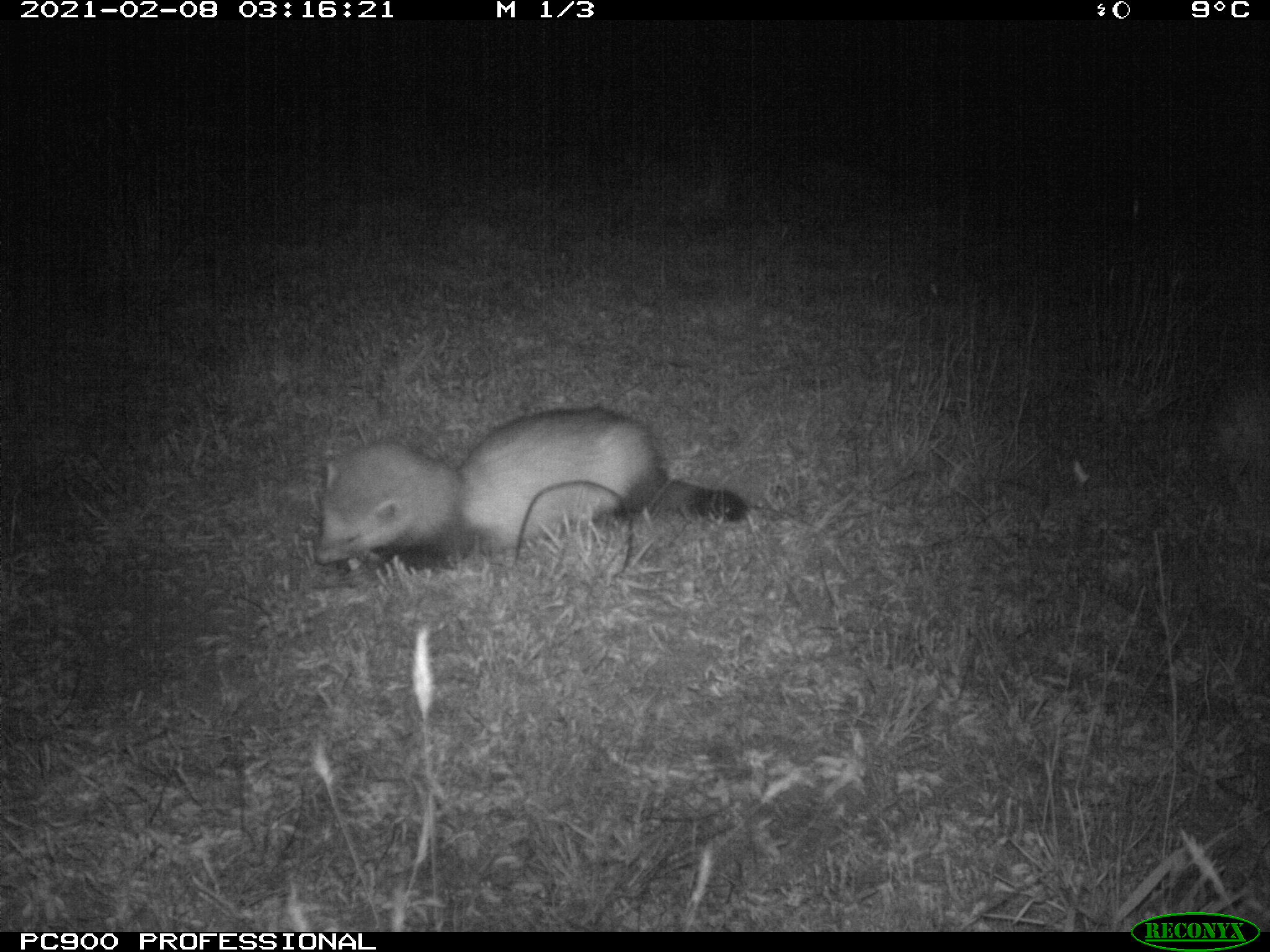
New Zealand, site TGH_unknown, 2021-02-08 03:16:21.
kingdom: Animalia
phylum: Chordata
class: Mammalia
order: Carnivora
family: Mustelidae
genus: Mustela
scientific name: Mustela furo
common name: ferret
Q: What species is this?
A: Ferret (Mustela furo).